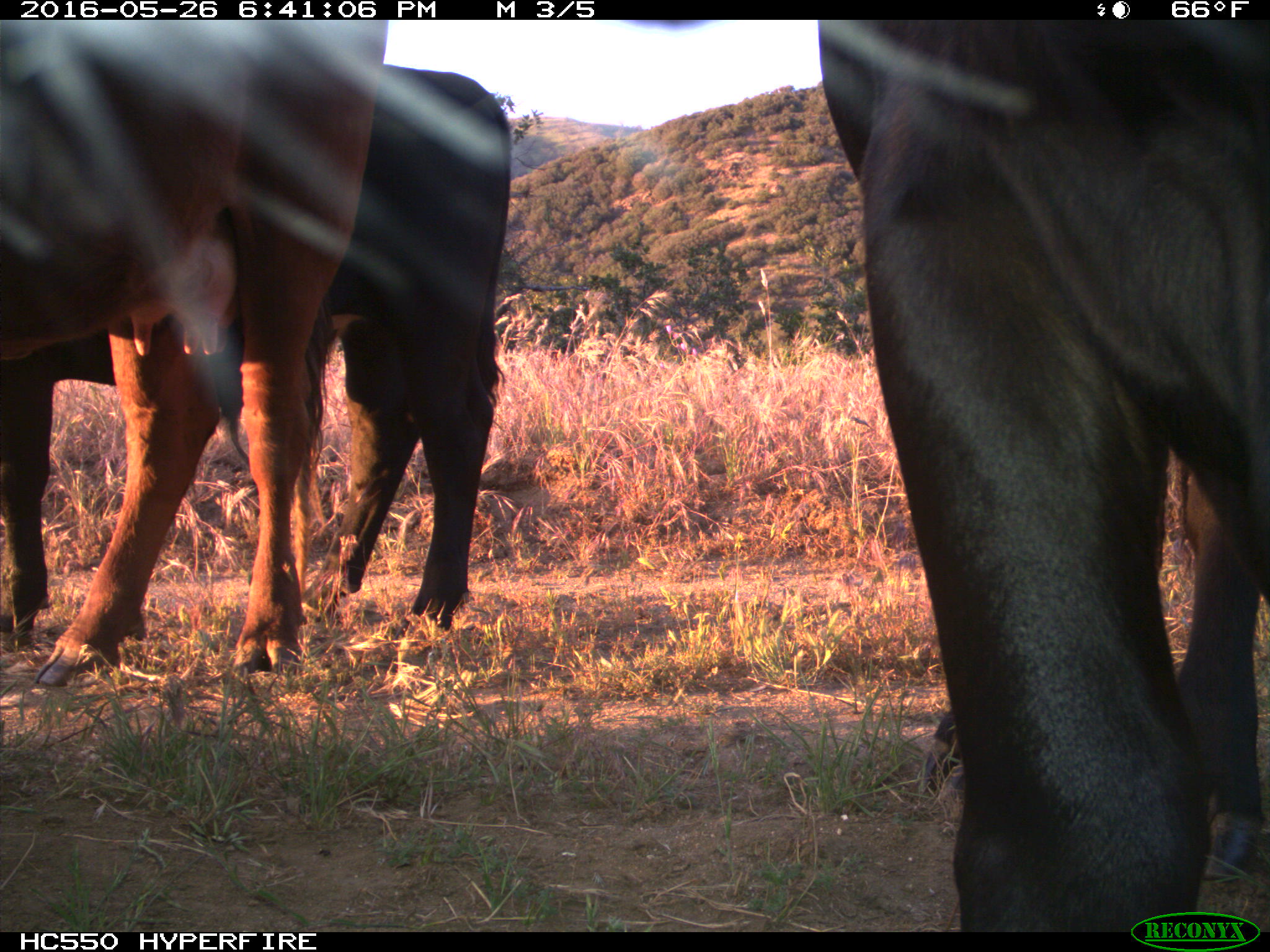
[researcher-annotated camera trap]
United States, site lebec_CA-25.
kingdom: Animalia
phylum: Chordata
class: Mammalia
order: Artiodactyla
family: Bovidae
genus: Bos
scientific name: Bos taurus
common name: domestic cow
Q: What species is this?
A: Bos taurus (domestic cow).